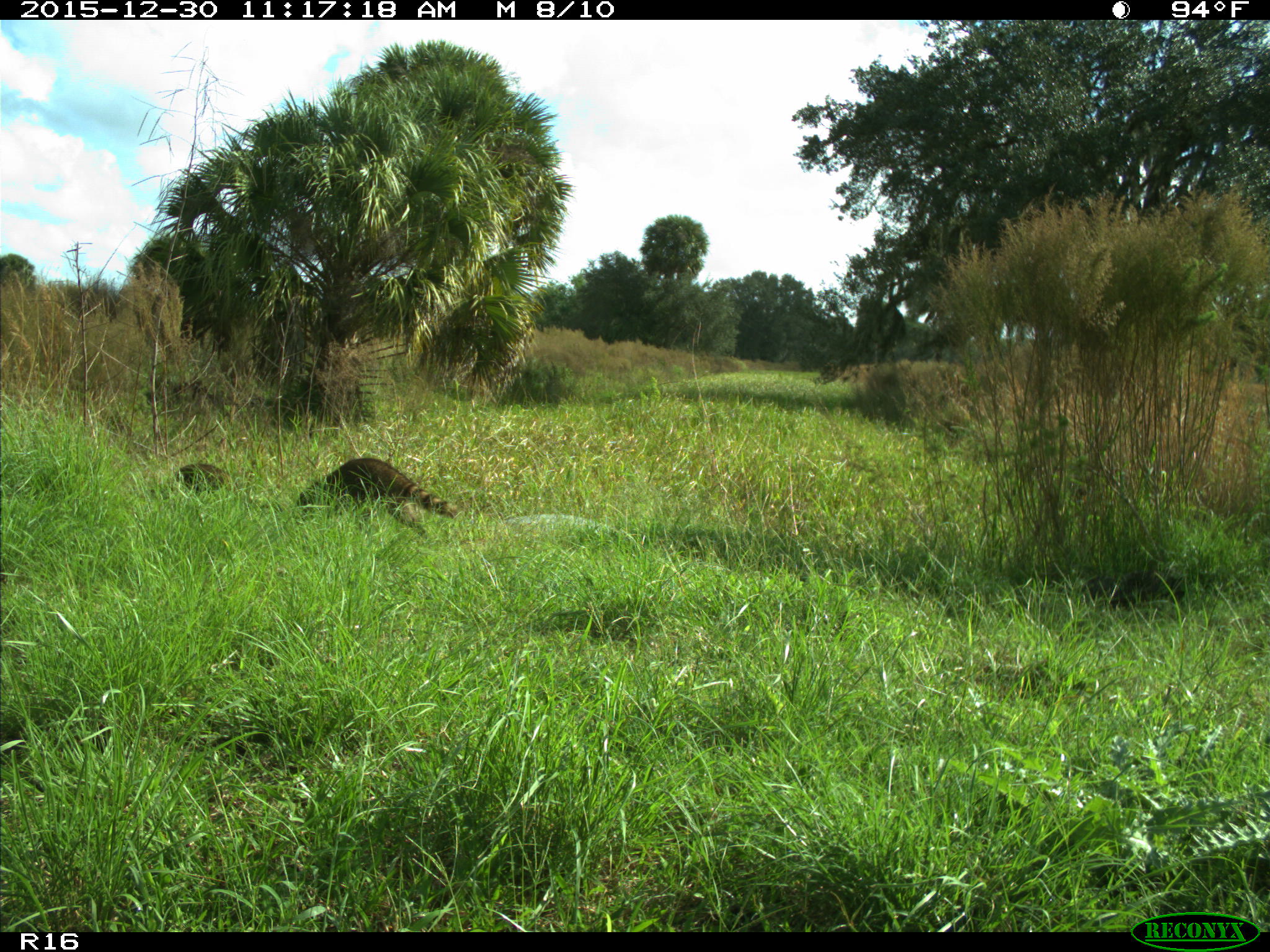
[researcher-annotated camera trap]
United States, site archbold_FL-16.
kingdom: Animalia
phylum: Chordata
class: Mammalia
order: Carnivora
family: Procyonidae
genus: Procyon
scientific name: Procyon lotor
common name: common raccoon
Procyon lotor (common raccoon).